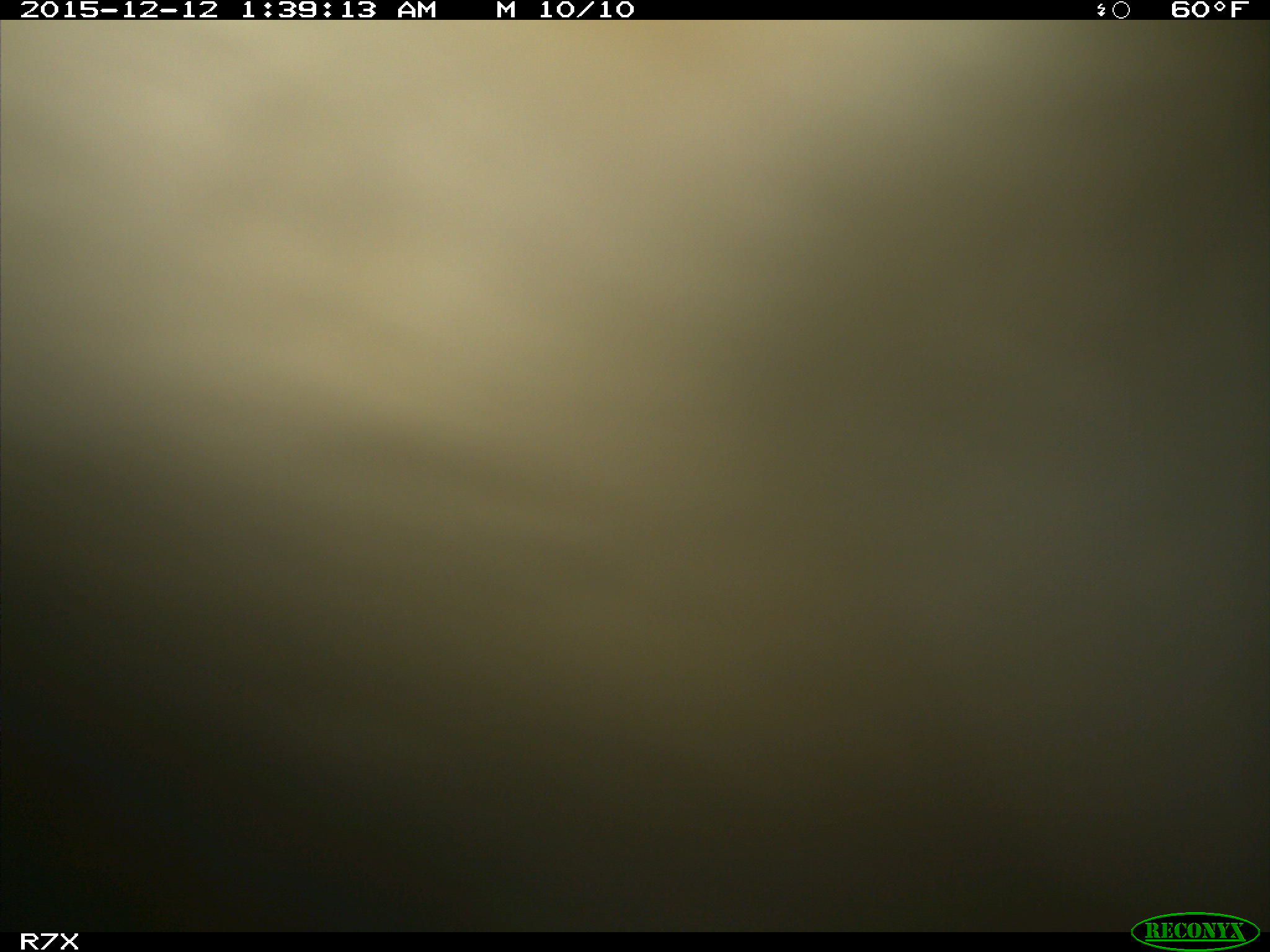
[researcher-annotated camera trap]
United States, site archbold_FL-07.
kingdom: Animalia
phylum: Chordata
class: Mammalia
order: Artiodactyla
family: Bovidae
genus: Bos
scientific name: Bos taurus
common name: domestic cow